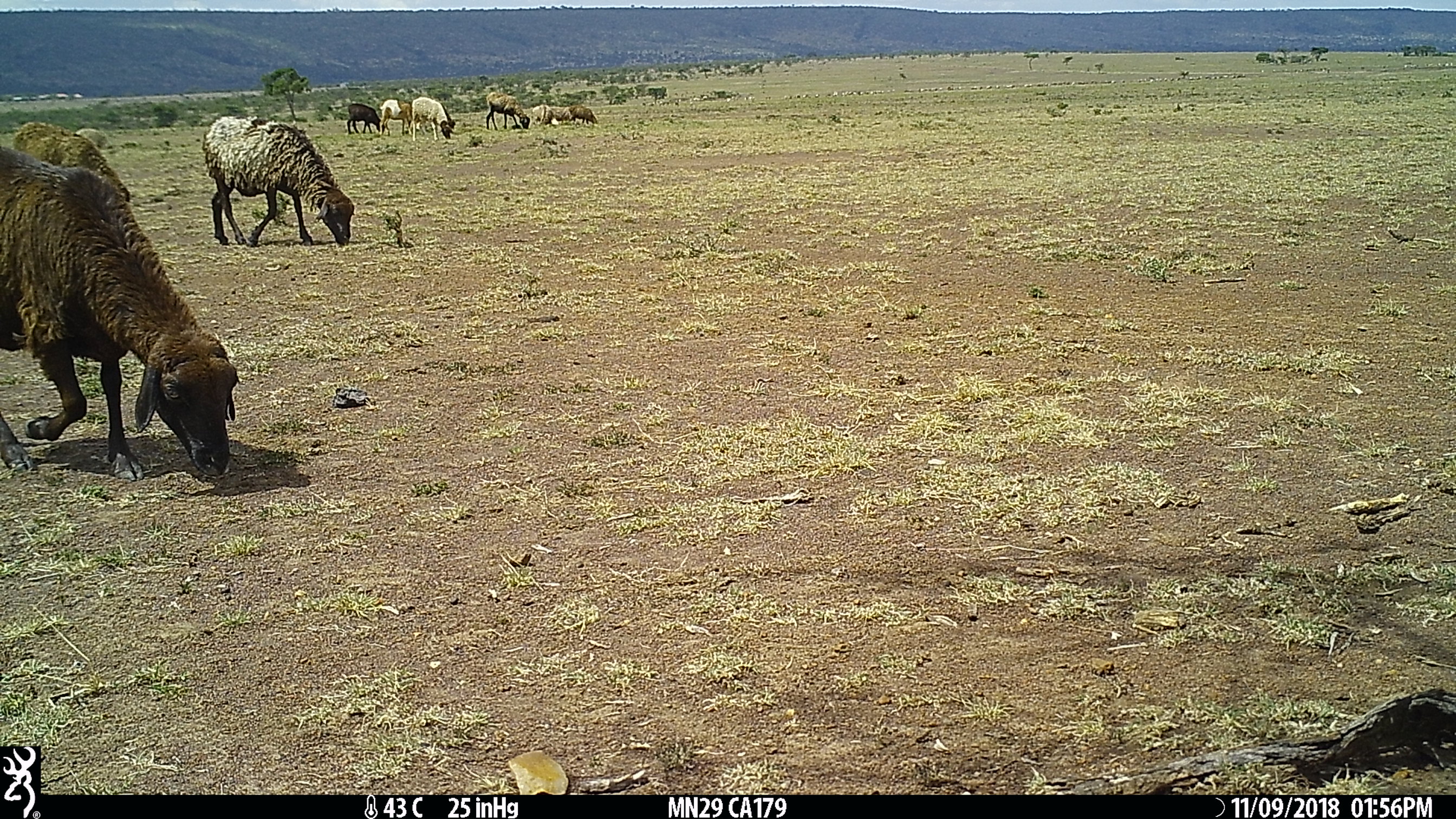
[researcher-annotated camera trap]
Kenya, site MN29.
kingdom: Animalia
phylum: Chordata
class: Mammalia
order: Artiodactyla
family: Bovidae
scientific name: Bovidae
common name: sheep or goat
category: shoat